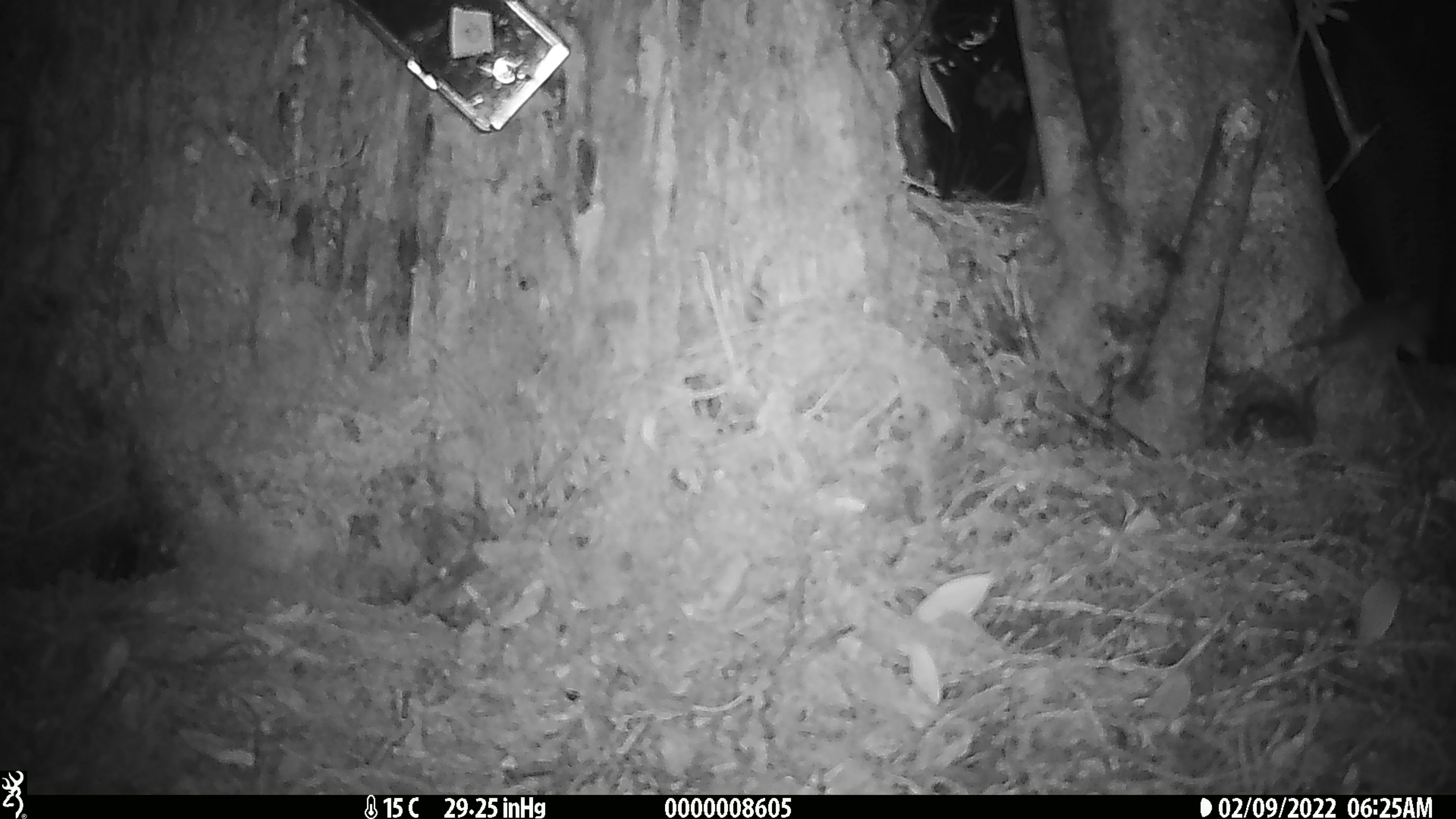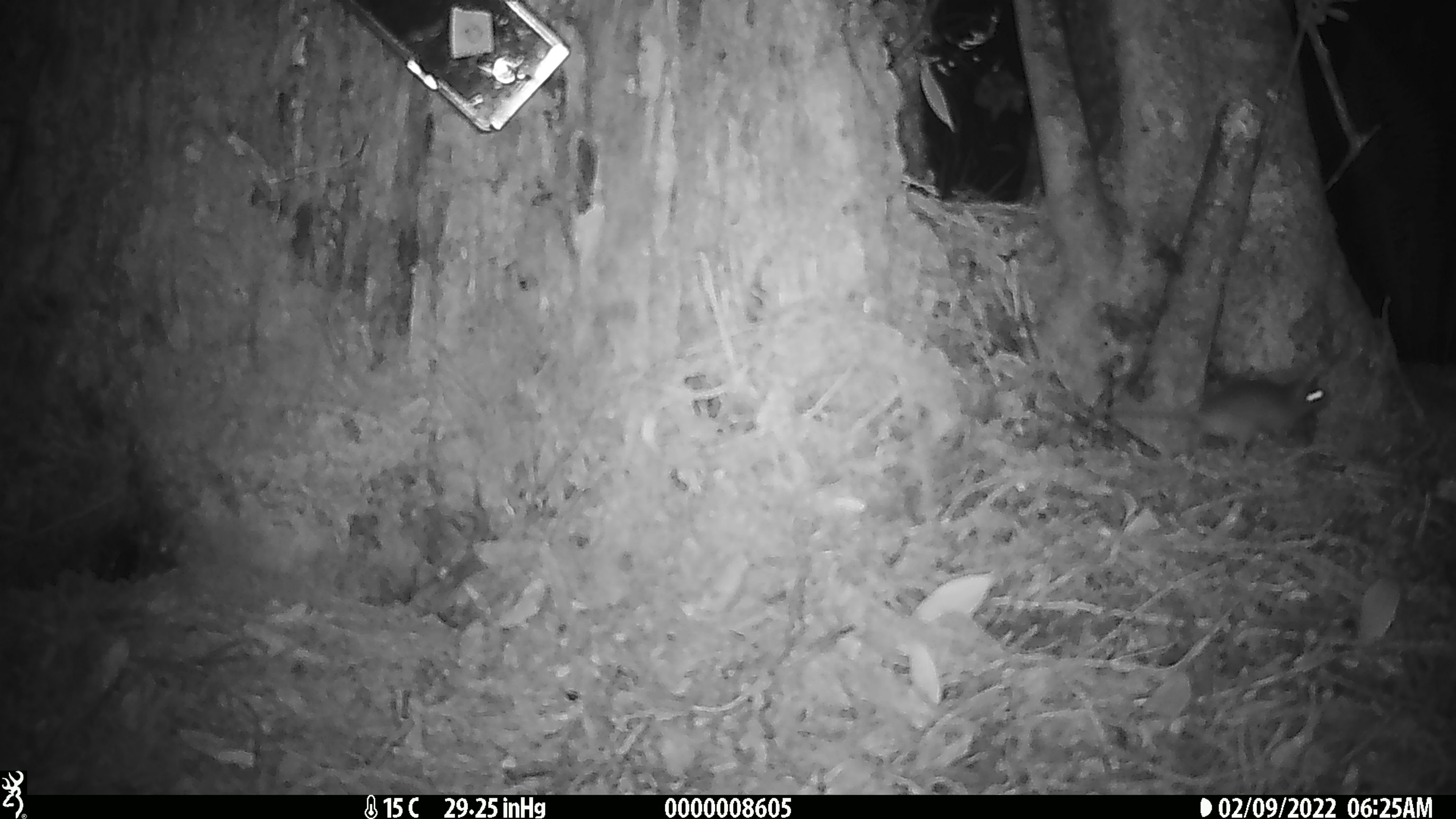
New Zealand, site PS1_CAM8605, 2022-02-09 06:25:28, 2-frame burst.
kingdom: Animalia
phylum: Chordata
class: Mammalia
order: Rodentia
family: Muridae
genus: Mus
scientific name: Mus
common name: mouse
Mouse (Mus).